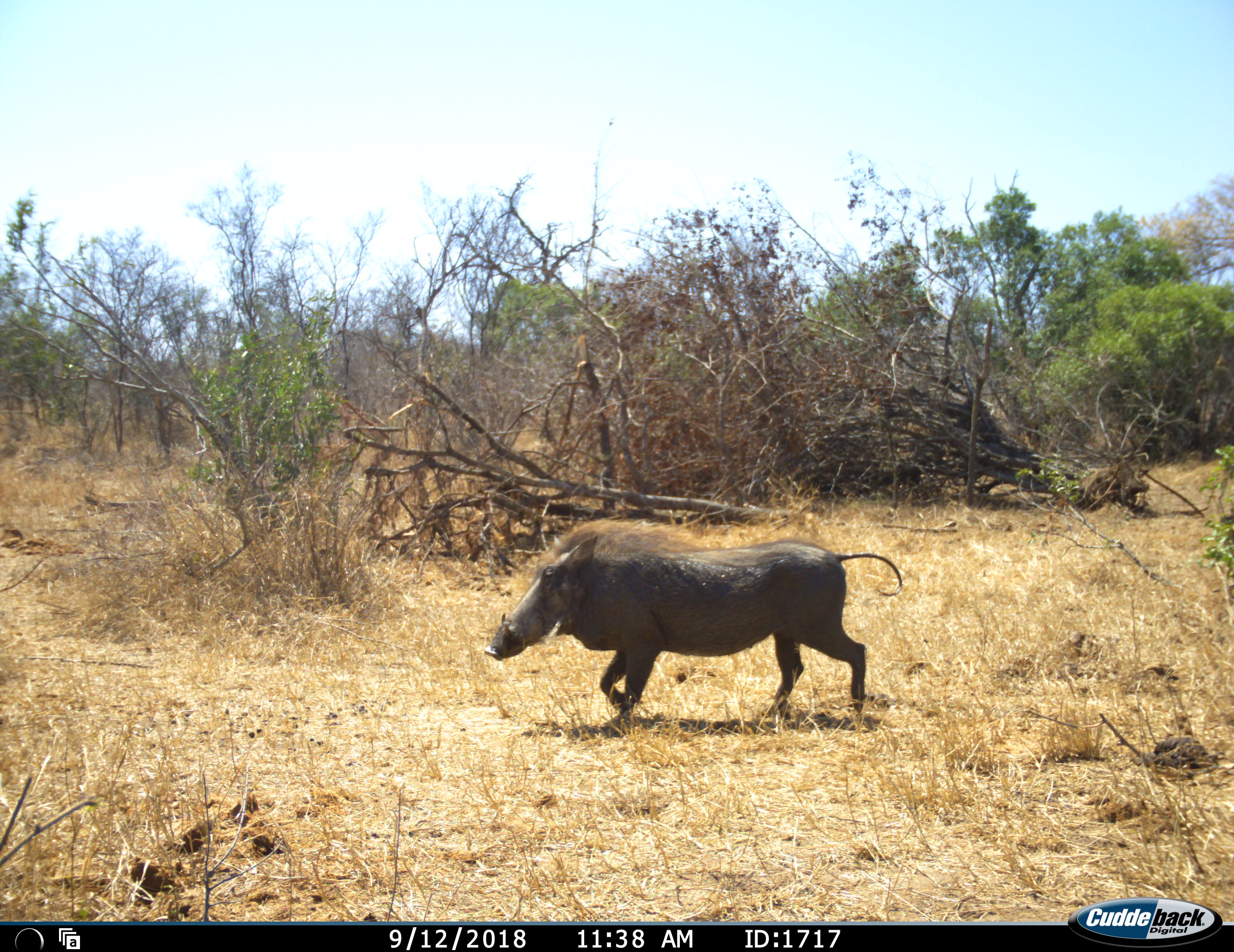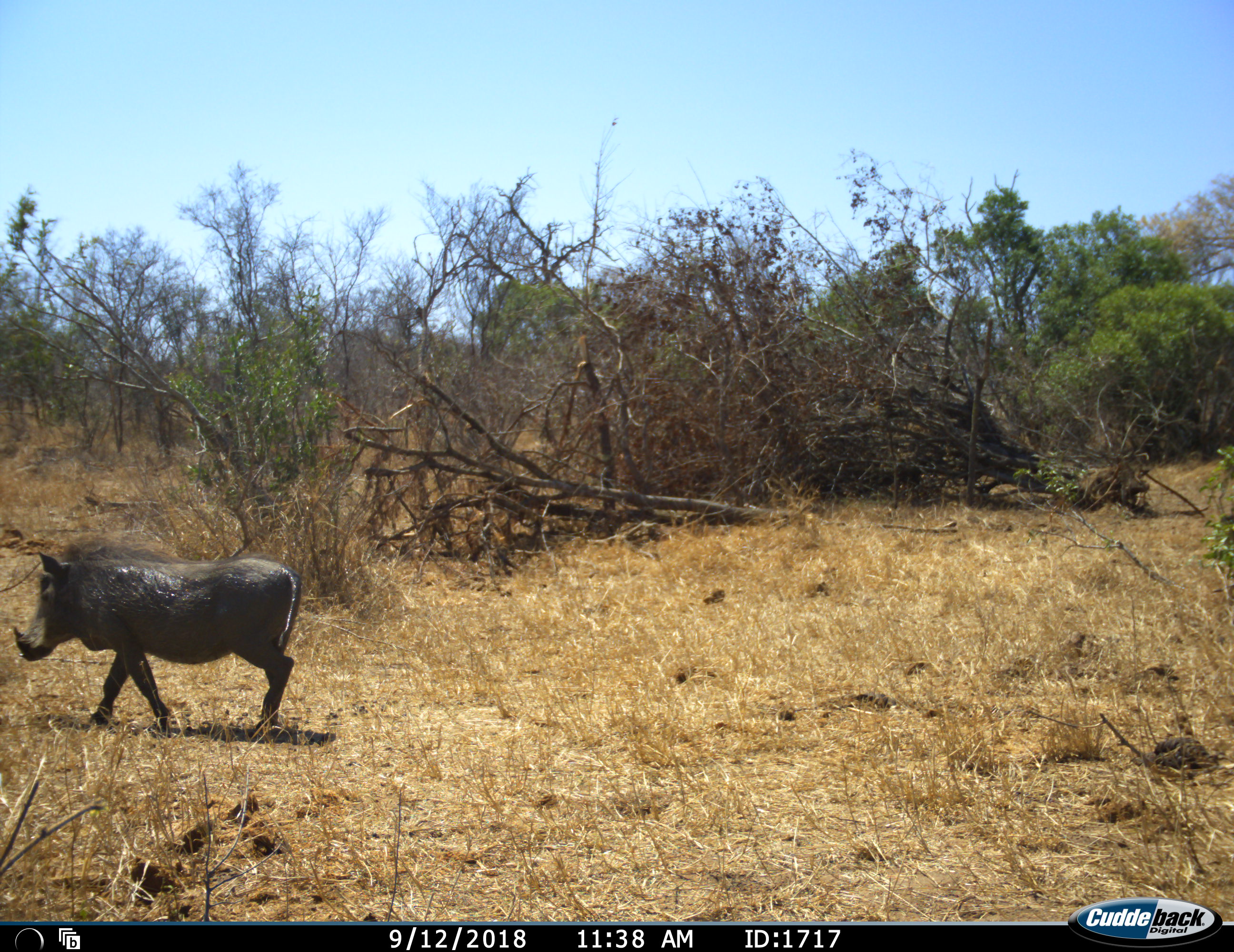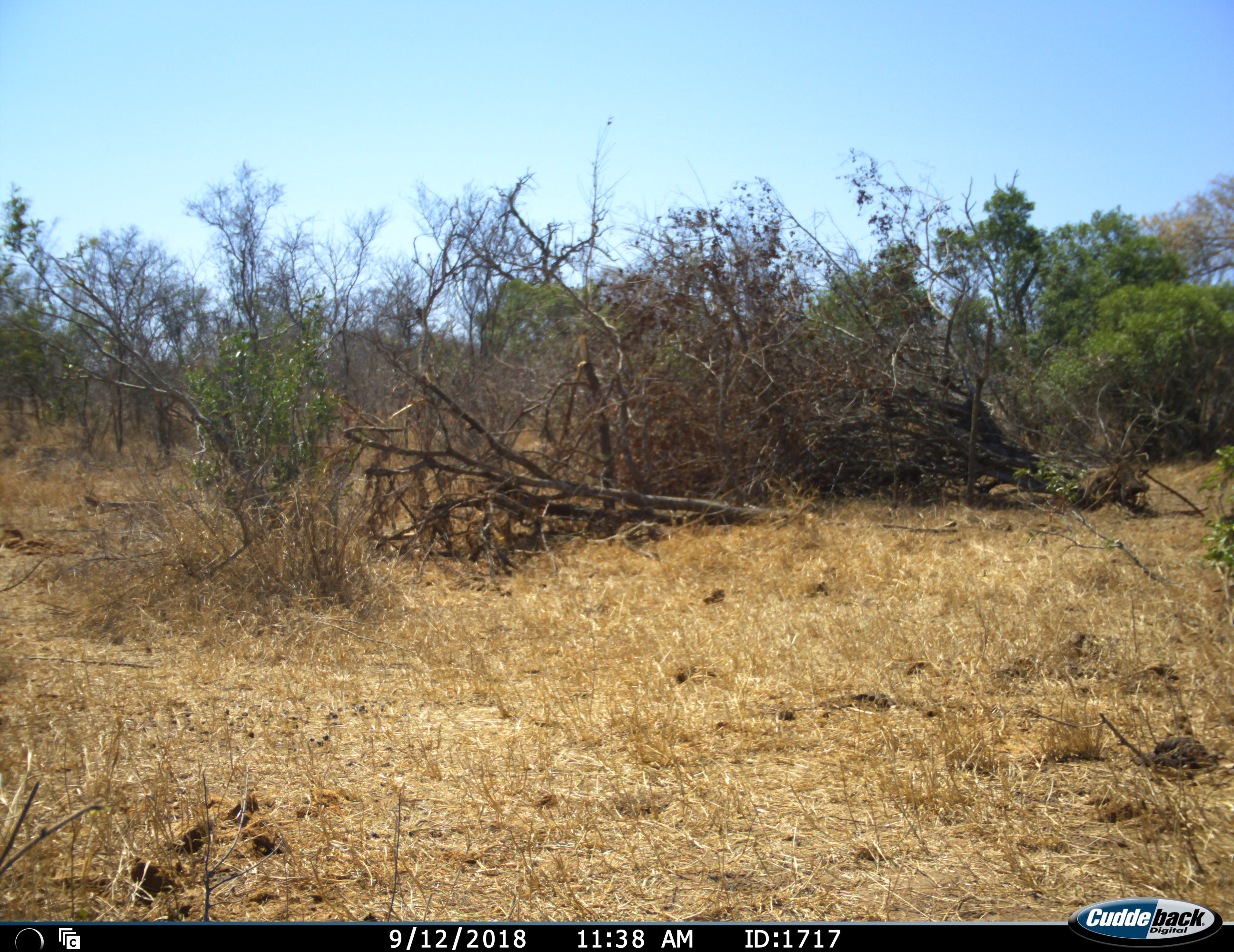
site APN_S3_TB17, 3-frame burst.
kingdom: Animalia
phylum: Chordata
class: Mammalia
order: Artiodactyla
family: Suidae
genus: Phacochoerus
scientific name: Phacochoerus africanus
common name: warthog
Warthog (Phacochoerus africanus), count 1. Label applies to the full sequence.